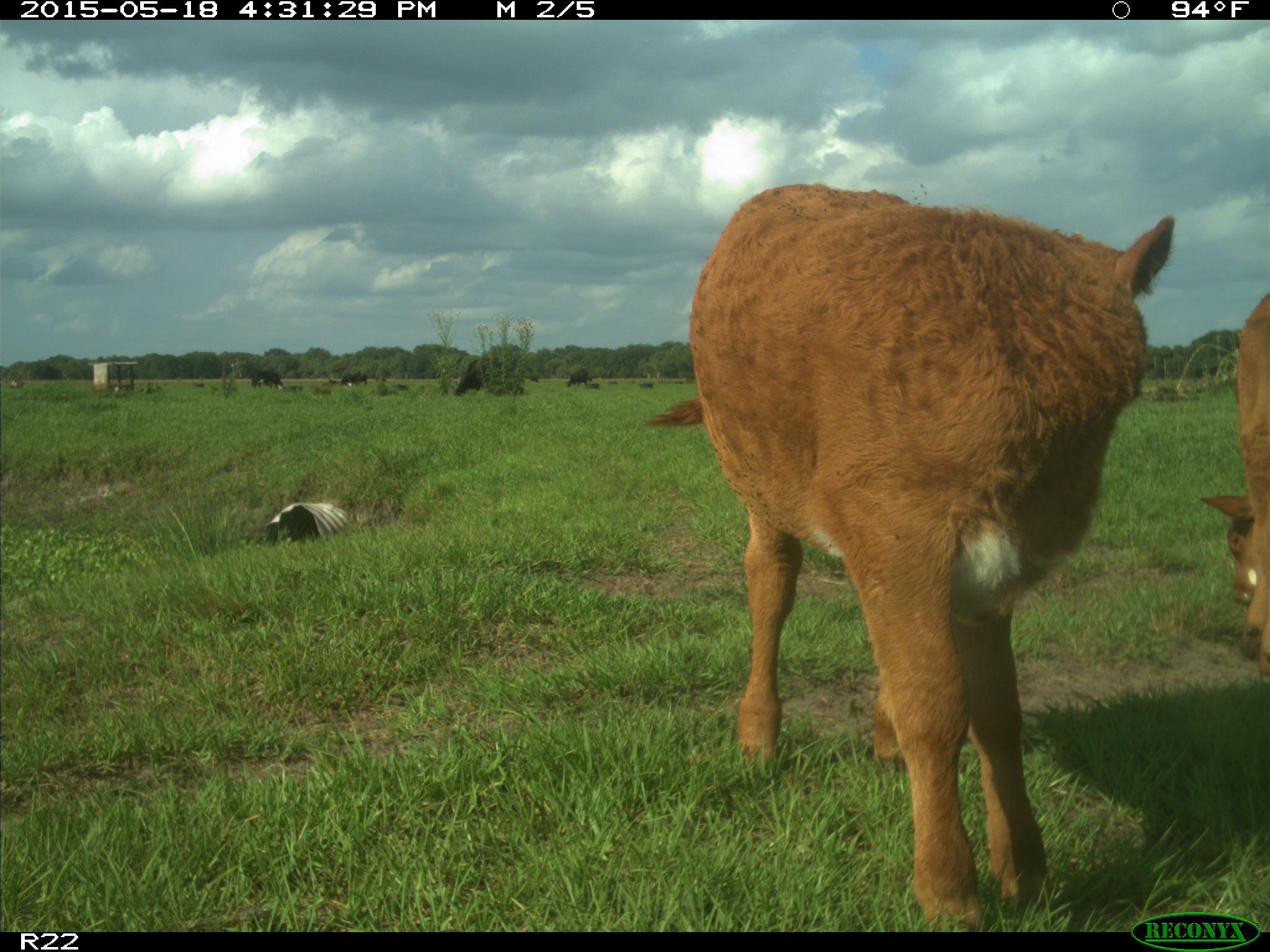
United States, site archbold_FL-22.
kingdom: Animalia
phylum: Chordata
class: Mammalia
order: Artiodactyla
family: Bovidae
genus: Bos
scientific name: Bos taurus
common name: domestic cow